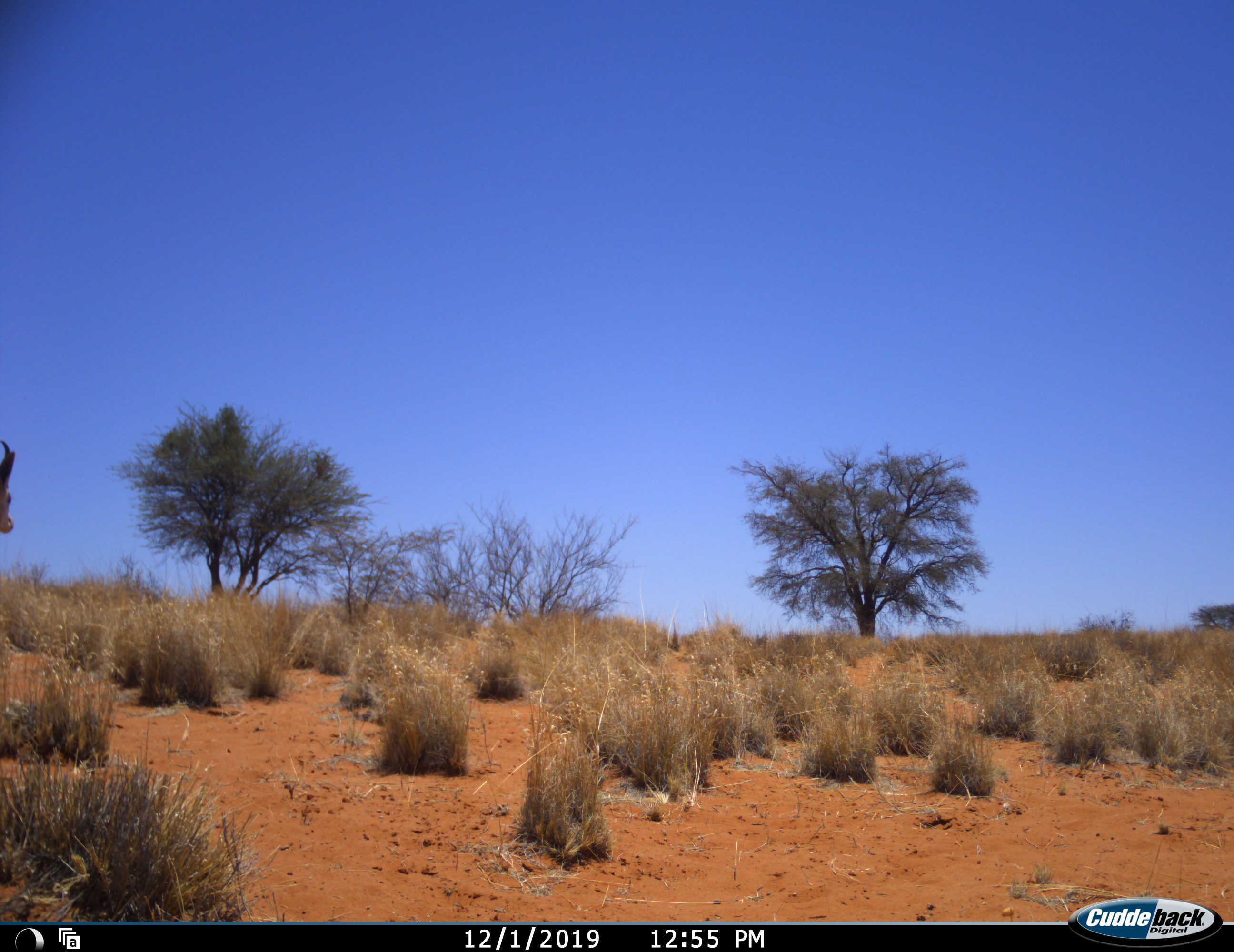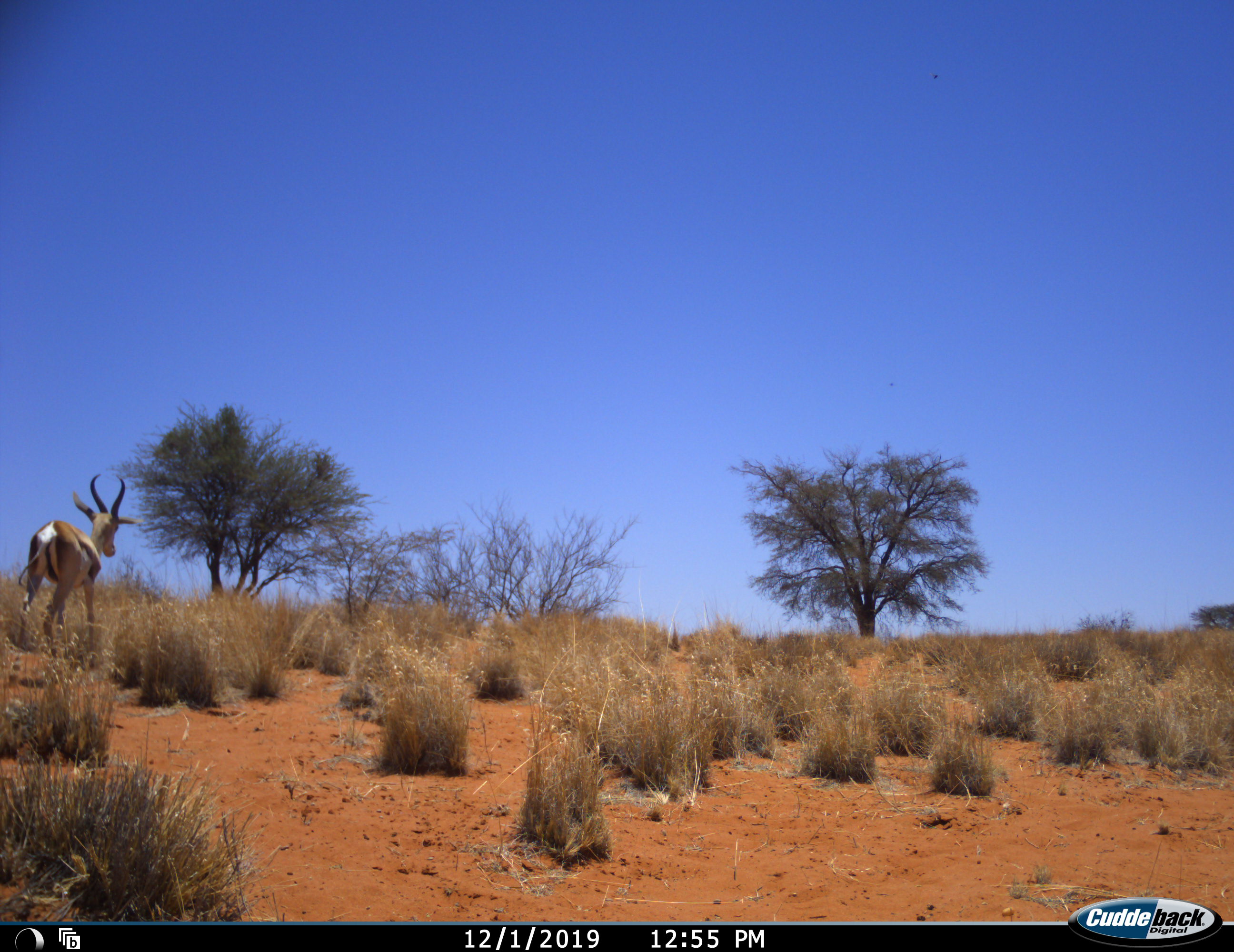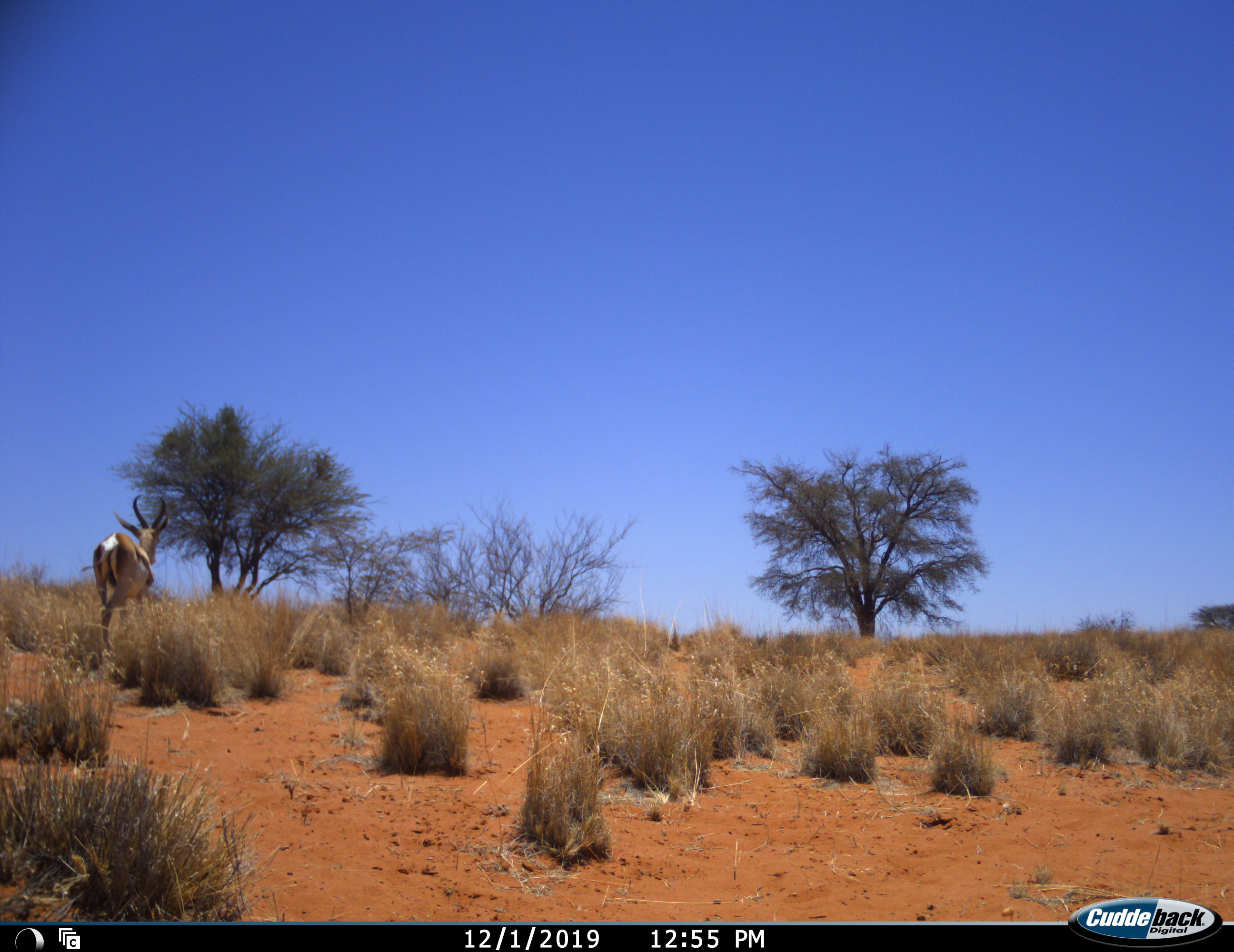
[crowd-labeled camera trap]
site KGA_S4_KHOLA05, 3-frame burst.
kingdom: Animalia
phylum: Chordata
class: Mammalia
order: Artiodactyla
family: Bovidae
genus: Antidorcas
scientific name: Antidorcas marsupialis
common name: springbok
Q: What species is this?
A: Springbok (Antidorcas marsupialis).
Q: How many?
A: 1.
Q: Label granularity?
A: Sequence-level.